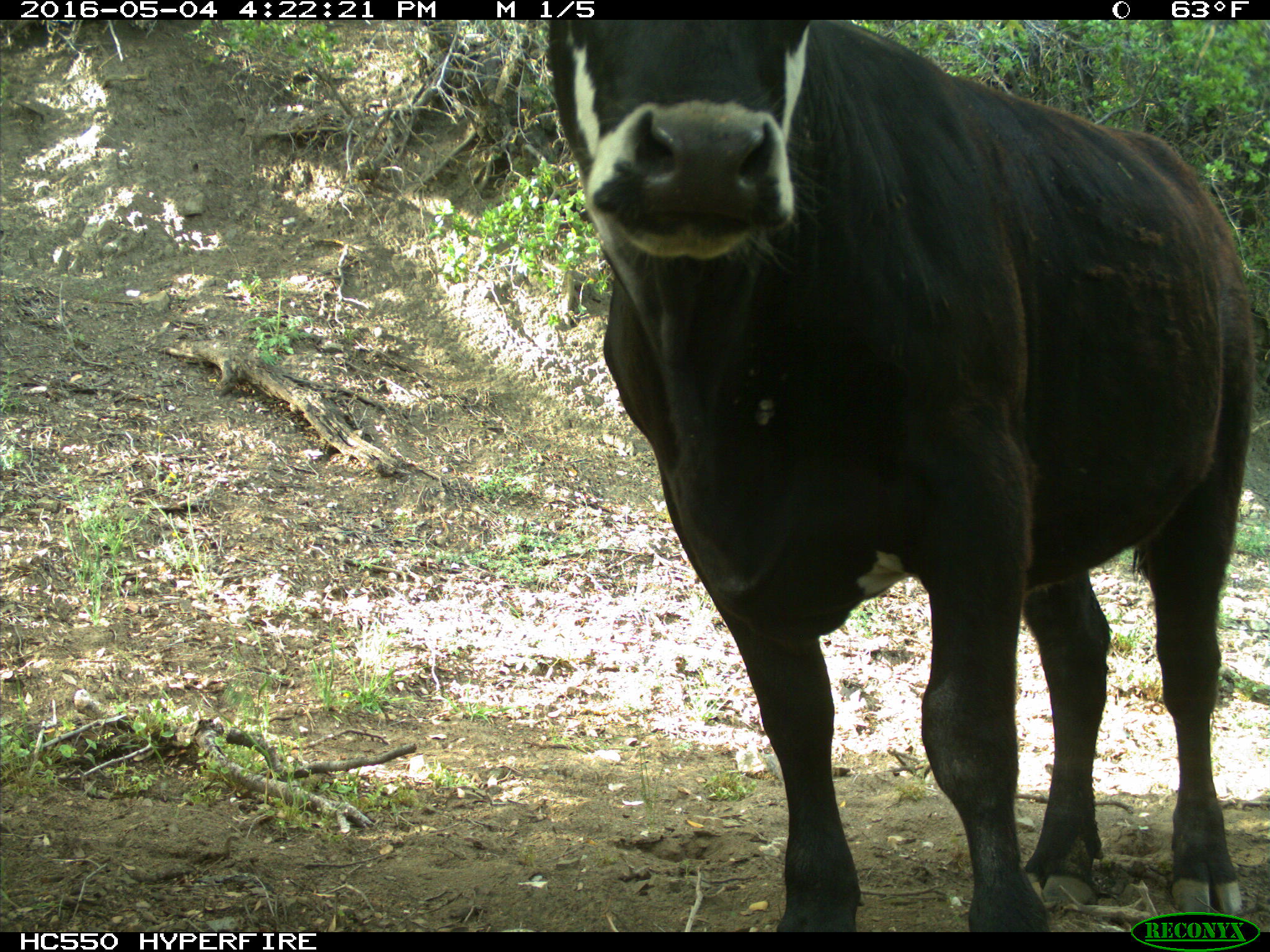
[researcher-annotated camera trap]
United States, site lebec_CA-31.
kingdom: Animalia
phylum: Chordata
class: Mammalia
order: Artiodactyla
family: Bovidae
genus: Bos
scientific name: Bos taurus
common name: domestic cow